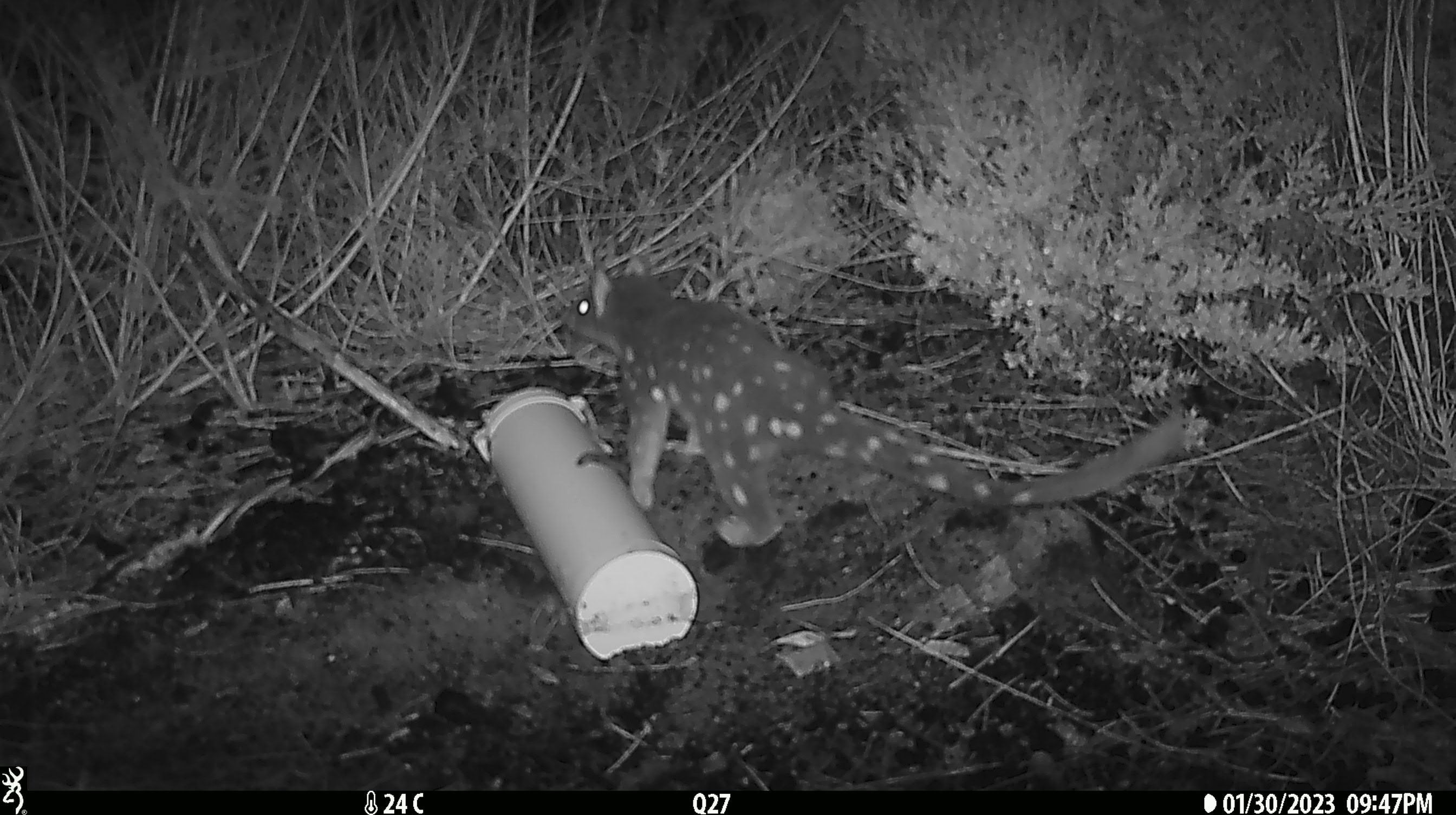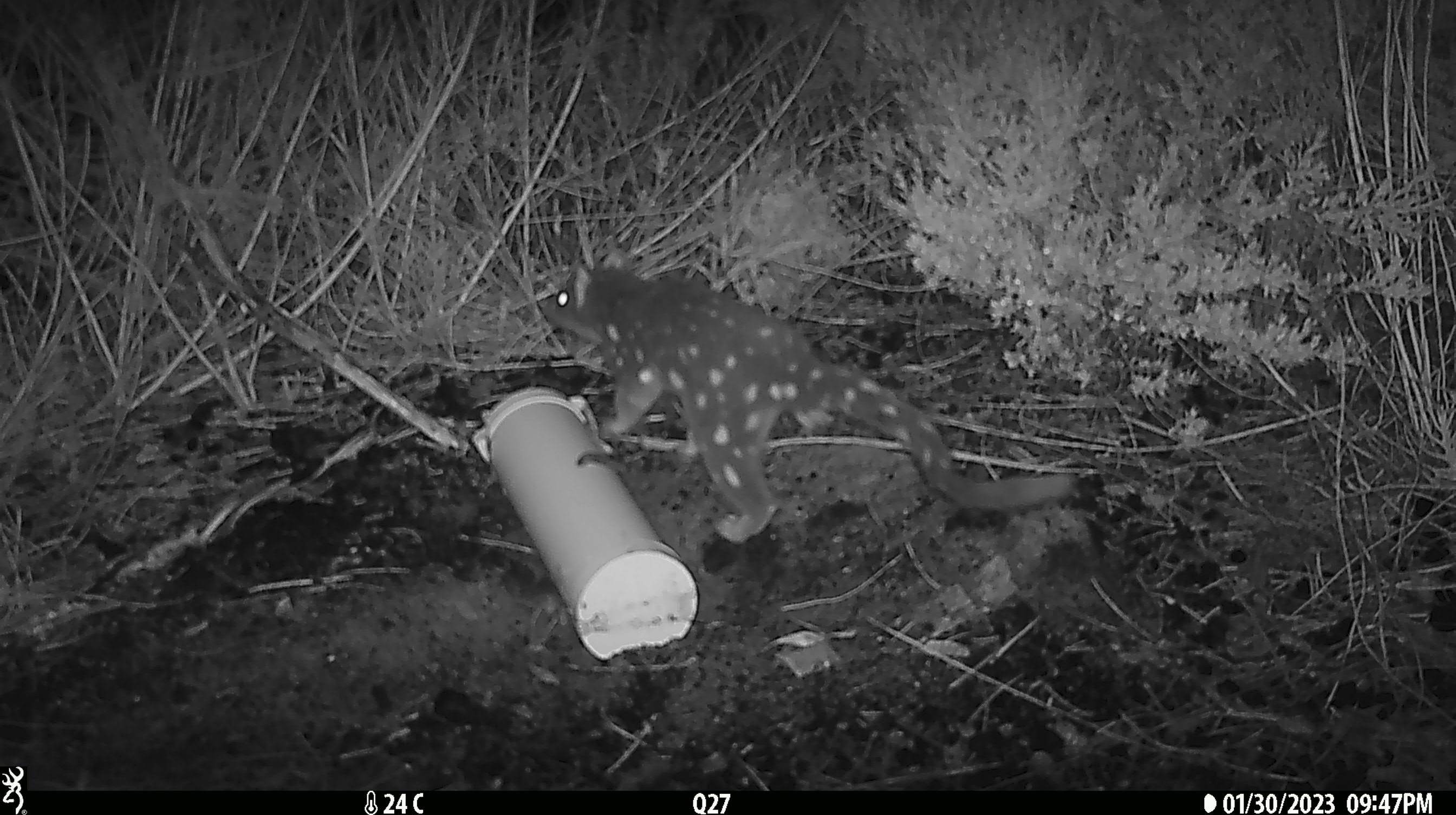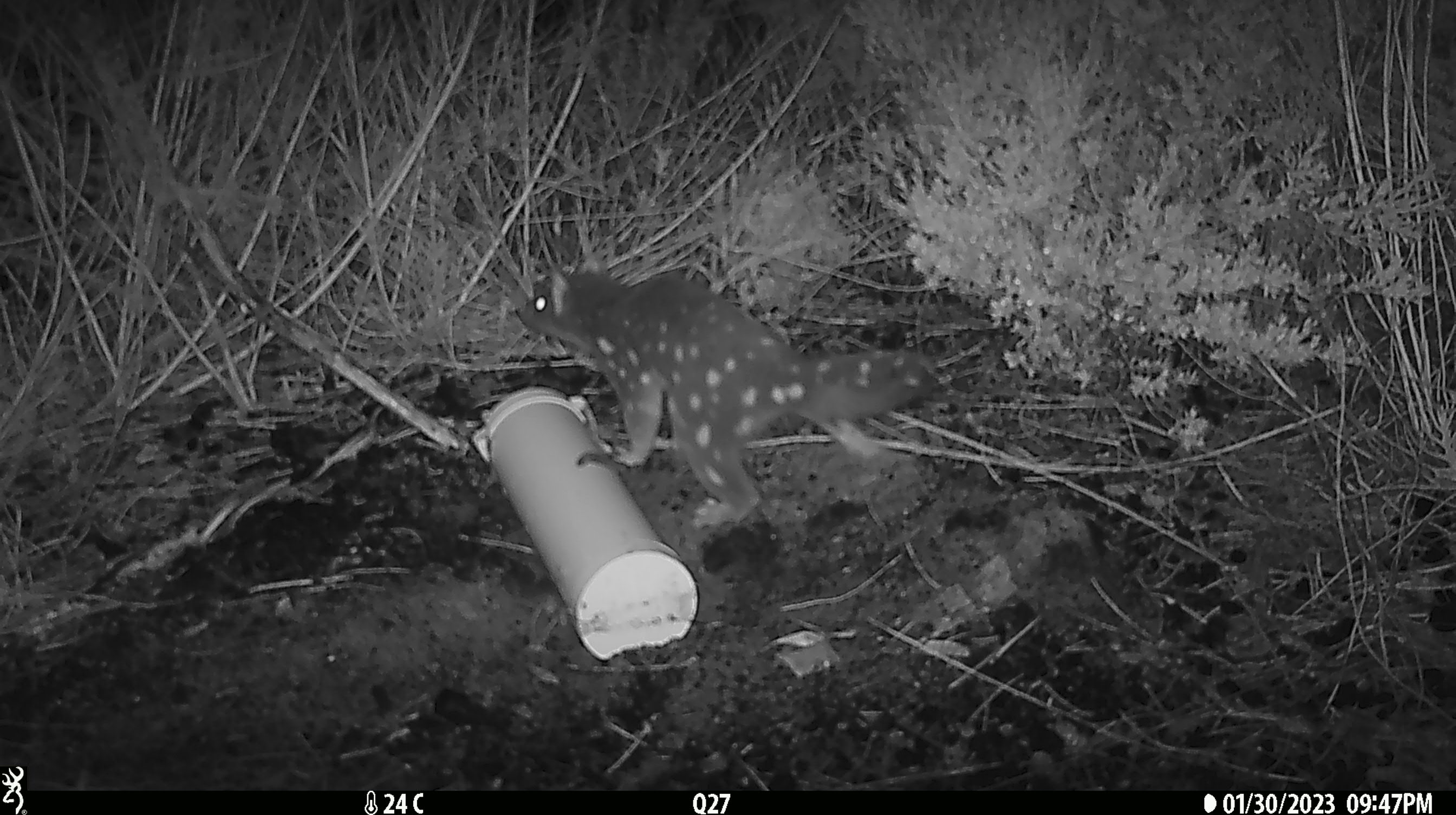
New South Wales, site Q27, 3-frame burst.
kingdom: Animalia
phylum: Chordata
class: Mammalia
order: Dasyuromorphia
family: Dasyuridae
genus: Dasyurus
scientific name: Dasyurus maculatus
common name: spotted-tailed quoll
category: quoll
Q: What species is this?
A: Quoll (spotted-tailed quoll) (Dasyurus maculatus).